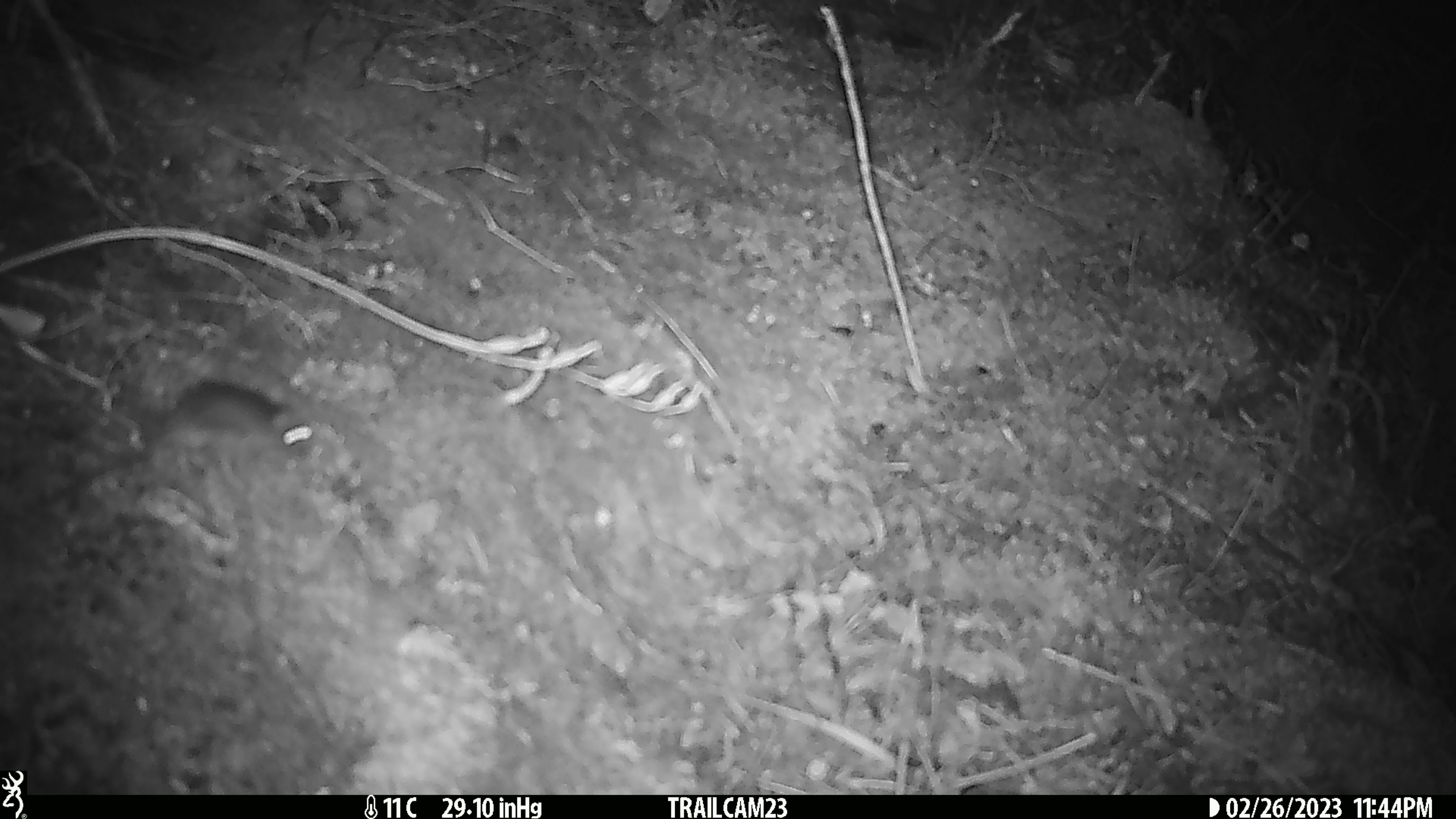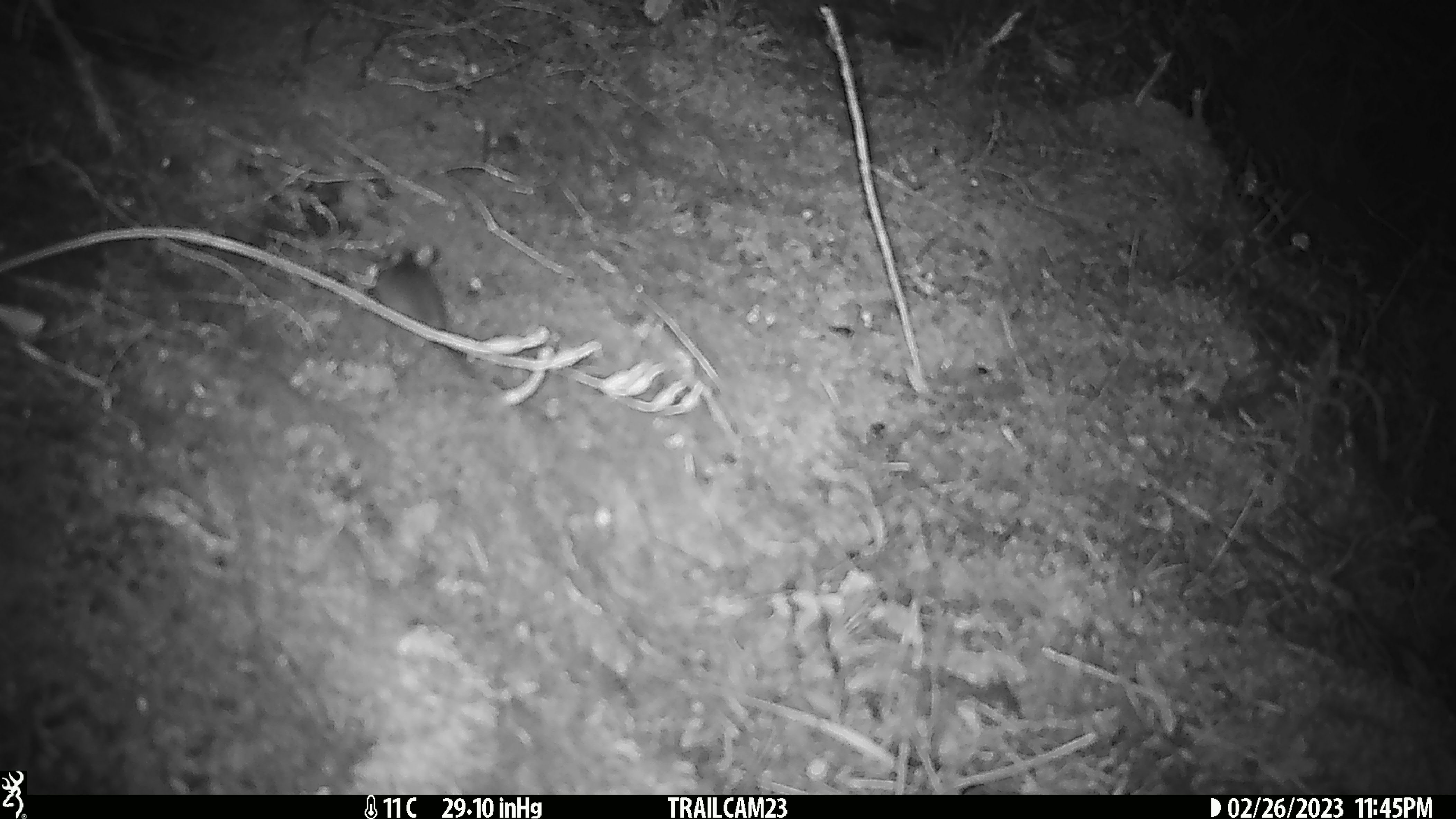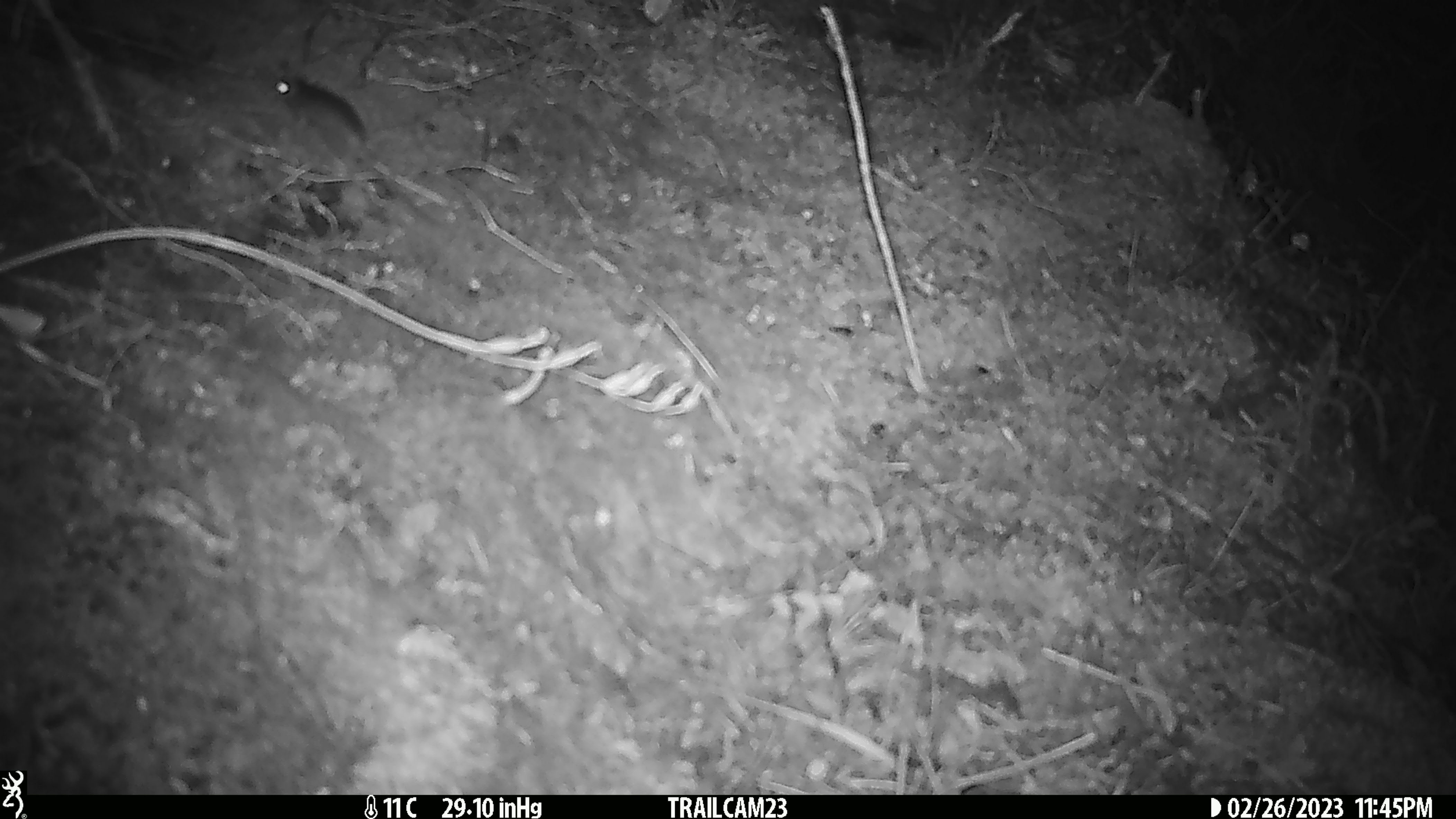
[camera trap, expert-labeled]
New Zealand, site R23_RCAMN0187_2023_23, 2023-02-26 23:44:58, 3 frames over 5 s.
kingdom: Animalia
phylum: Chordata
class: Mammalia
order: Rodentia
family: Muridae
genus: Mus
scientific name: Mus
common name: mouse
Mouse (Mus).